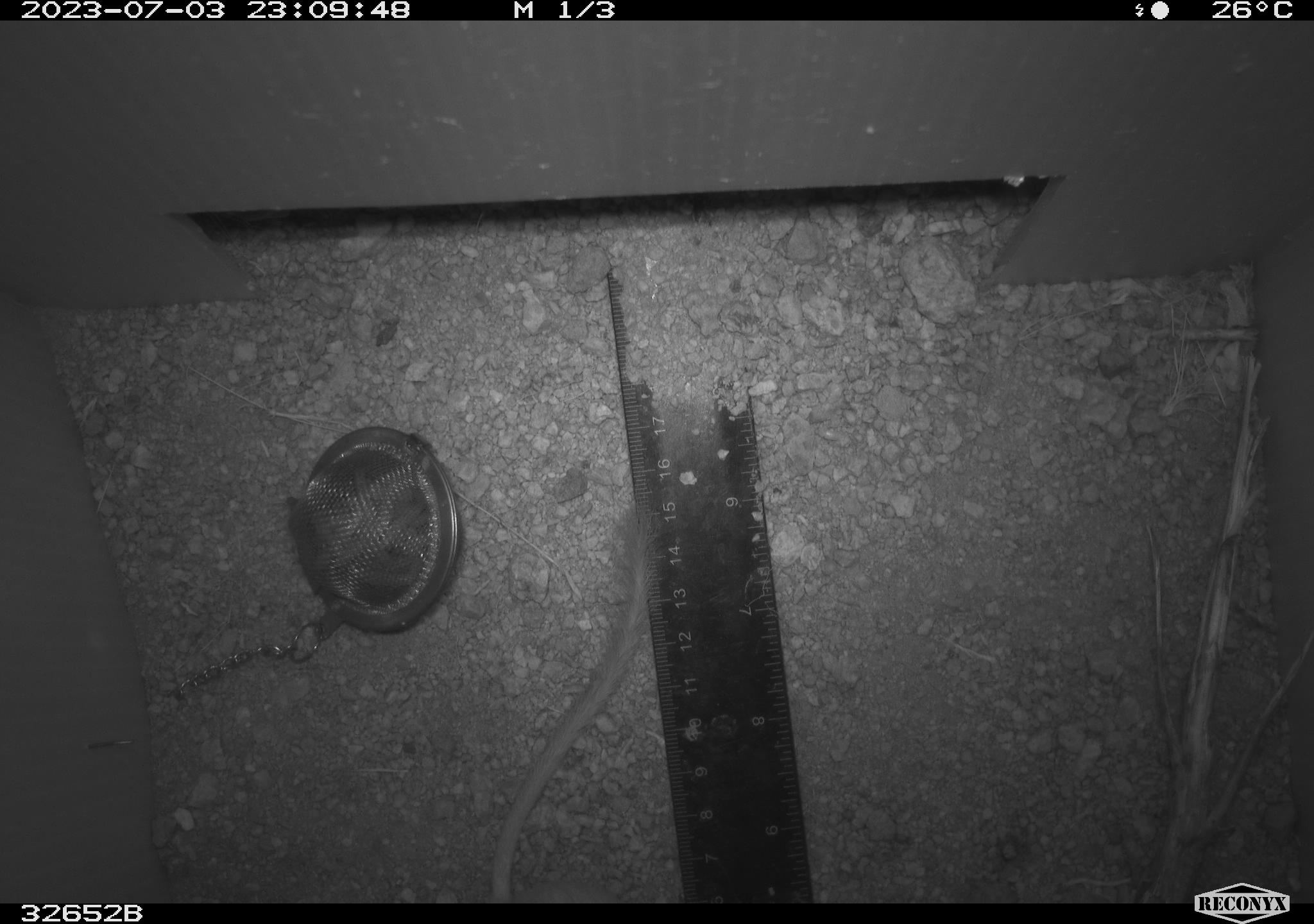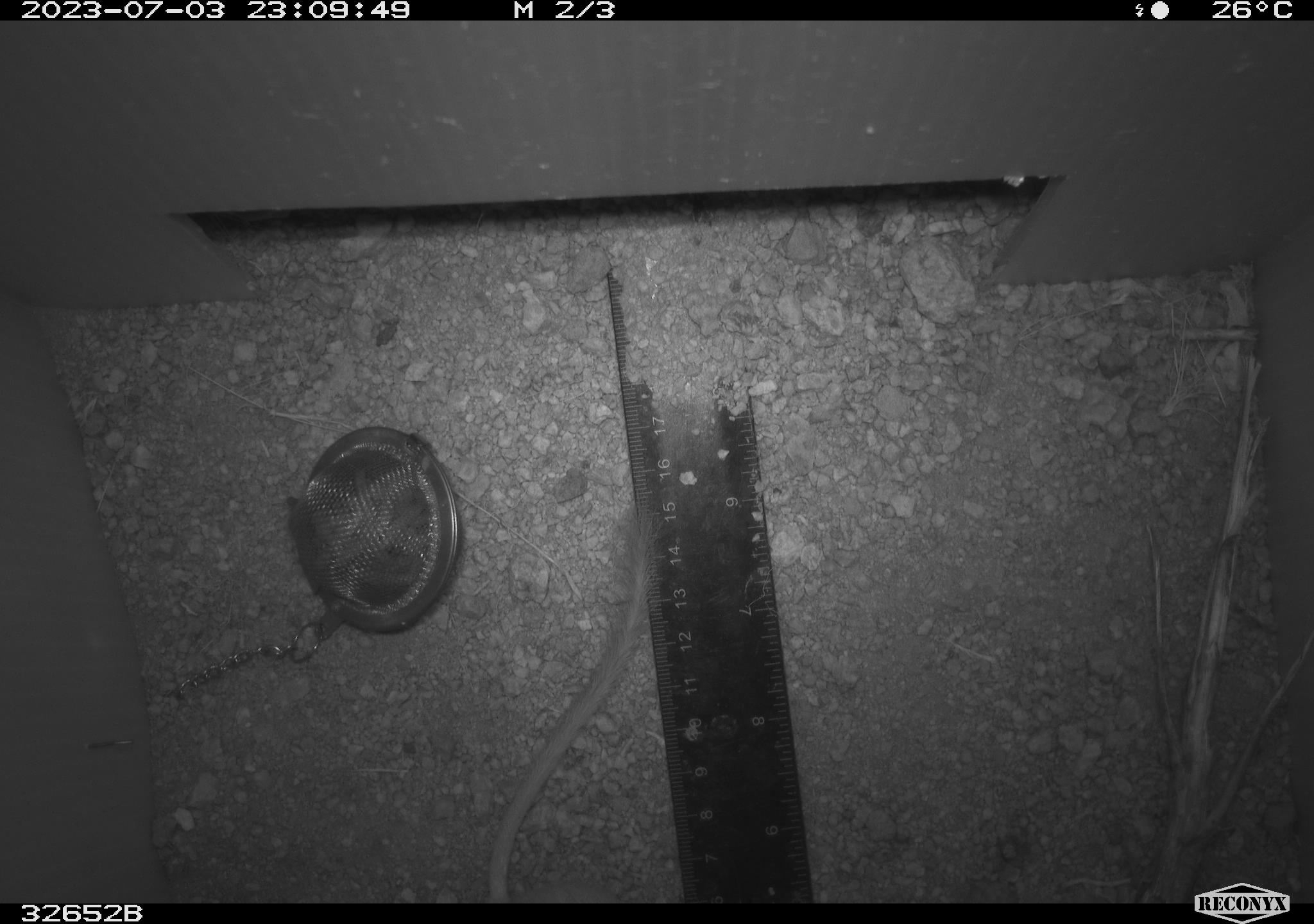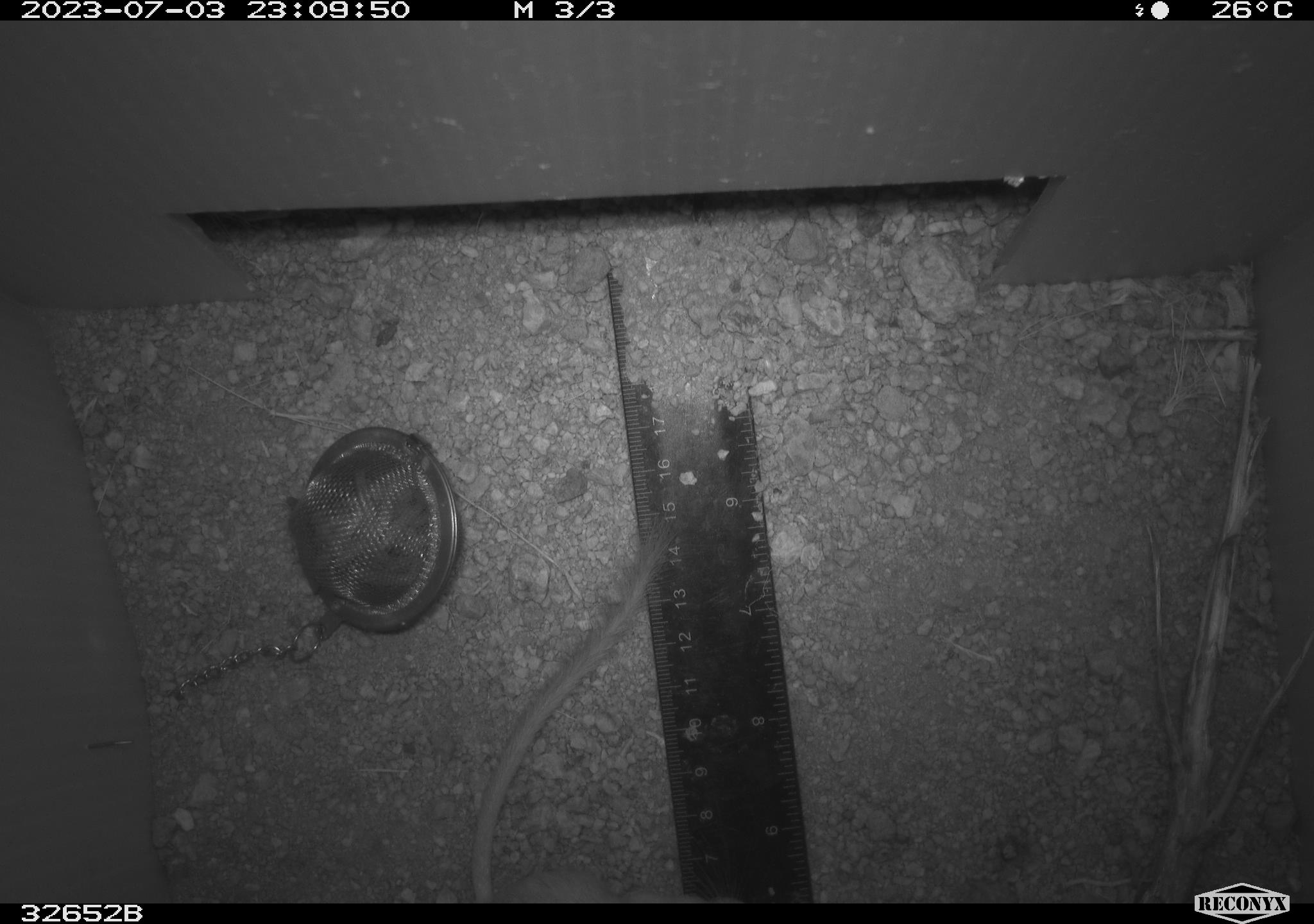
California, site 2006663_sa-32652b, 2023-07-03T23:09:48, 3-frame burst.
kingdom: Animalia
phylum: Chordata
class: Mammalia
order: Rodentia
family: Heteromyidae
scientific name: Heteromyidae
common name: kangaroo rats and pocket mice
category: heteromyidae family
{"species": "heteromyidae family (kangaroo rats and pocket mice) (Heteromyidae)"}